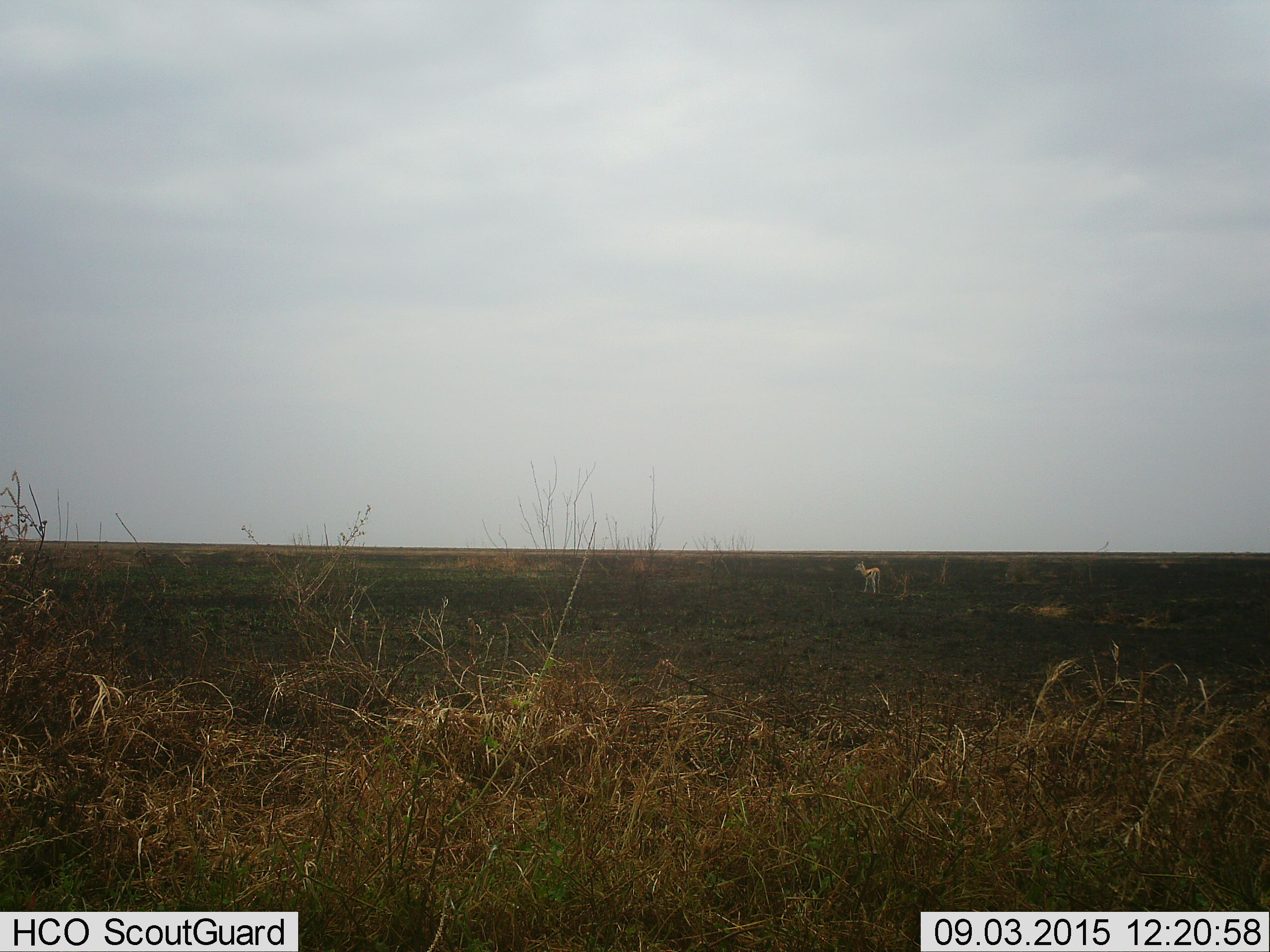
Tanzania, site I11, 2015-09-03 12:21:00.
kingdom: Animalia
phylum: Chordata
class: Mammalia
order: Artiodactyla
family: Bovidae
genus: Eudorcas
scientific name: Eudorcas thomsonii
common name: thomson's gazelle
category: gazellethomsons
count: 1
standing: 100%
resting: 0%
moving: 0%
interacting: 0%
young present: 22%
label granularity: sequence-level